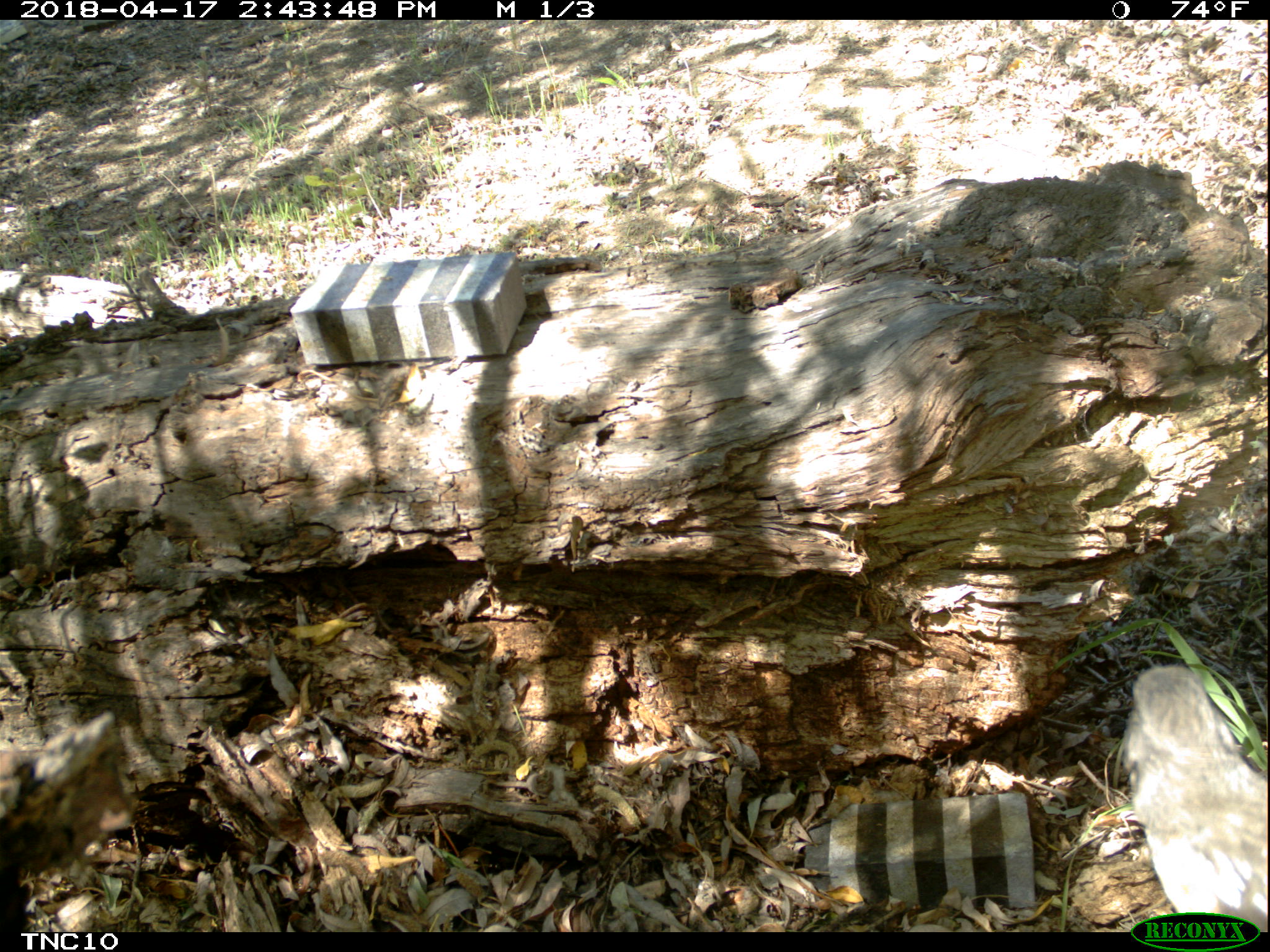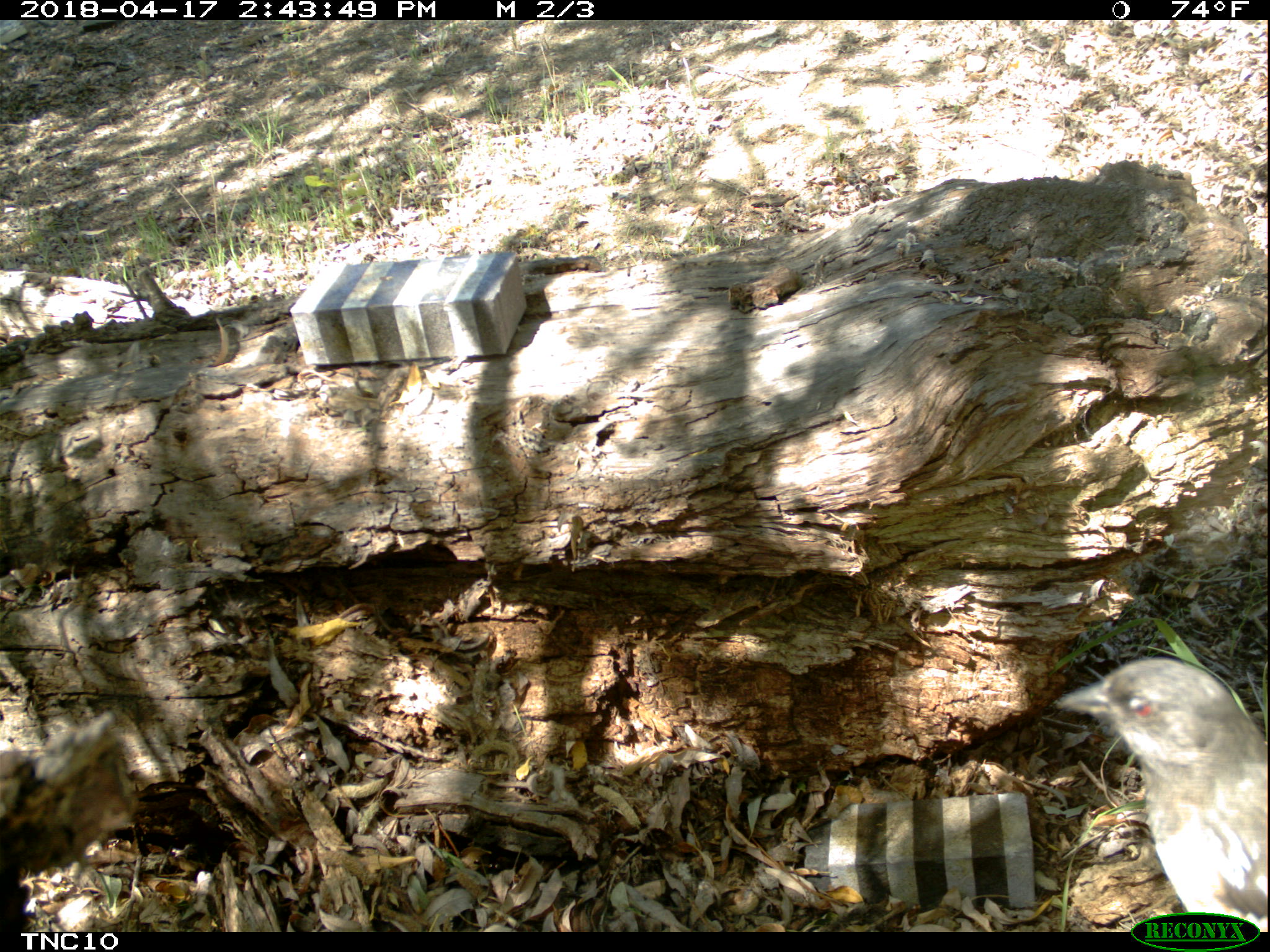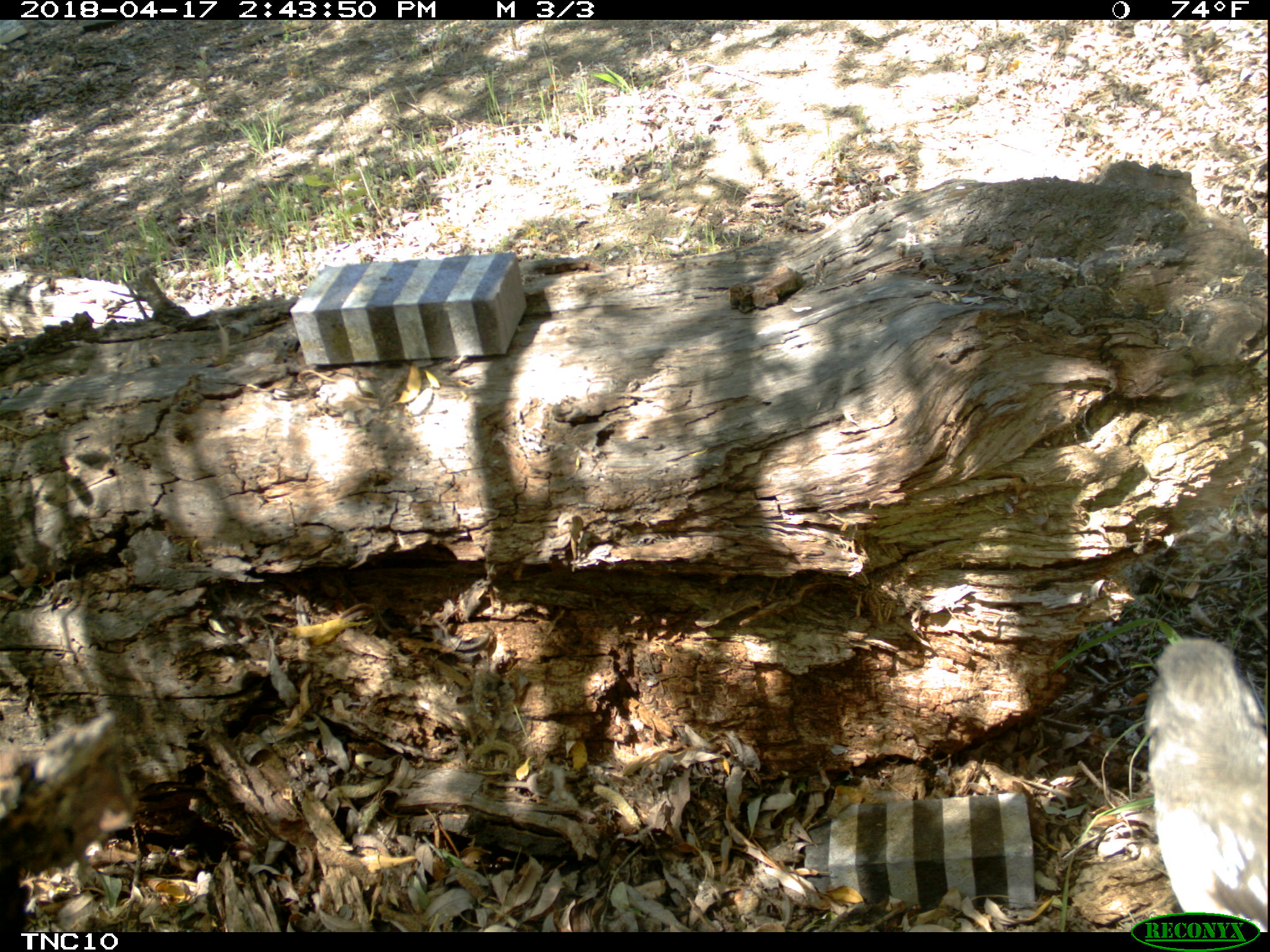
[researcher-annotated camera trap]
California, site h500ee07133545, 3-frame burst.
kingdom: Animalia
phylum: Chordata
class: Aves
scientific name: Aves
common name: bird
Bird (Aves).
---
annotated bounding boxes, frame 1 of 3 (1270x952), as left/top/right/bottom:
bird: 1122/666/1269/931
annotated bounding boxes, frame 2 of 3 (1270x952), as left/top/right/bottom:
bird: 1050/655/1269/931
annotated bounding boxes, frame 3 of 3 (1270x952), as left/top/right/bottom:
bird: 1145/638/1268/932